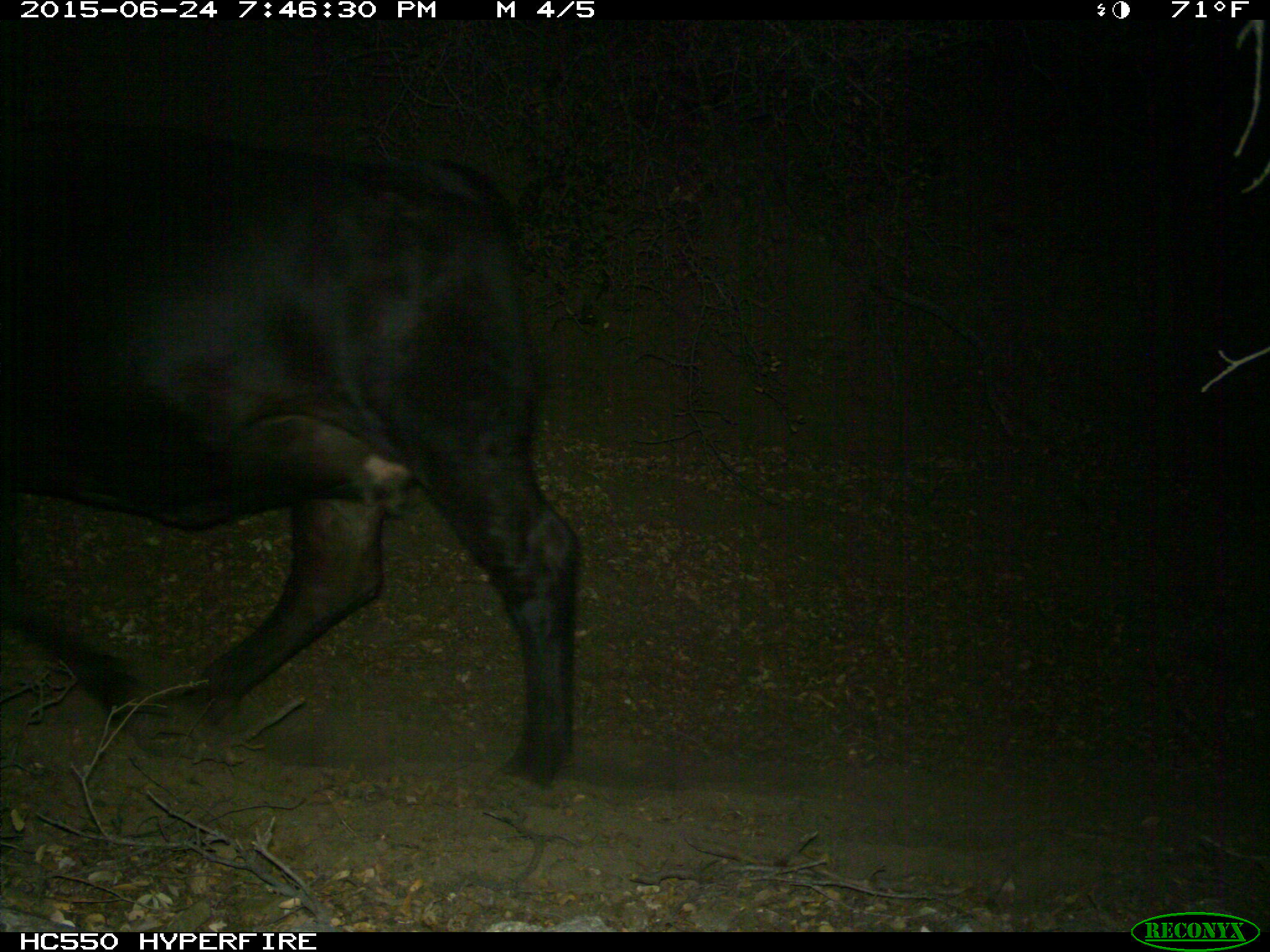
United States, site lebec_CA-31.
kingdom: Animalia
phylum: Chordata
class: Mammalia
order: Artiodactyla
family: Bovidae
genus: Bos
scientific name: Bos taurus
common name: domestic cow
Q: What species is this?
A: Bos taurus (domestic cow).